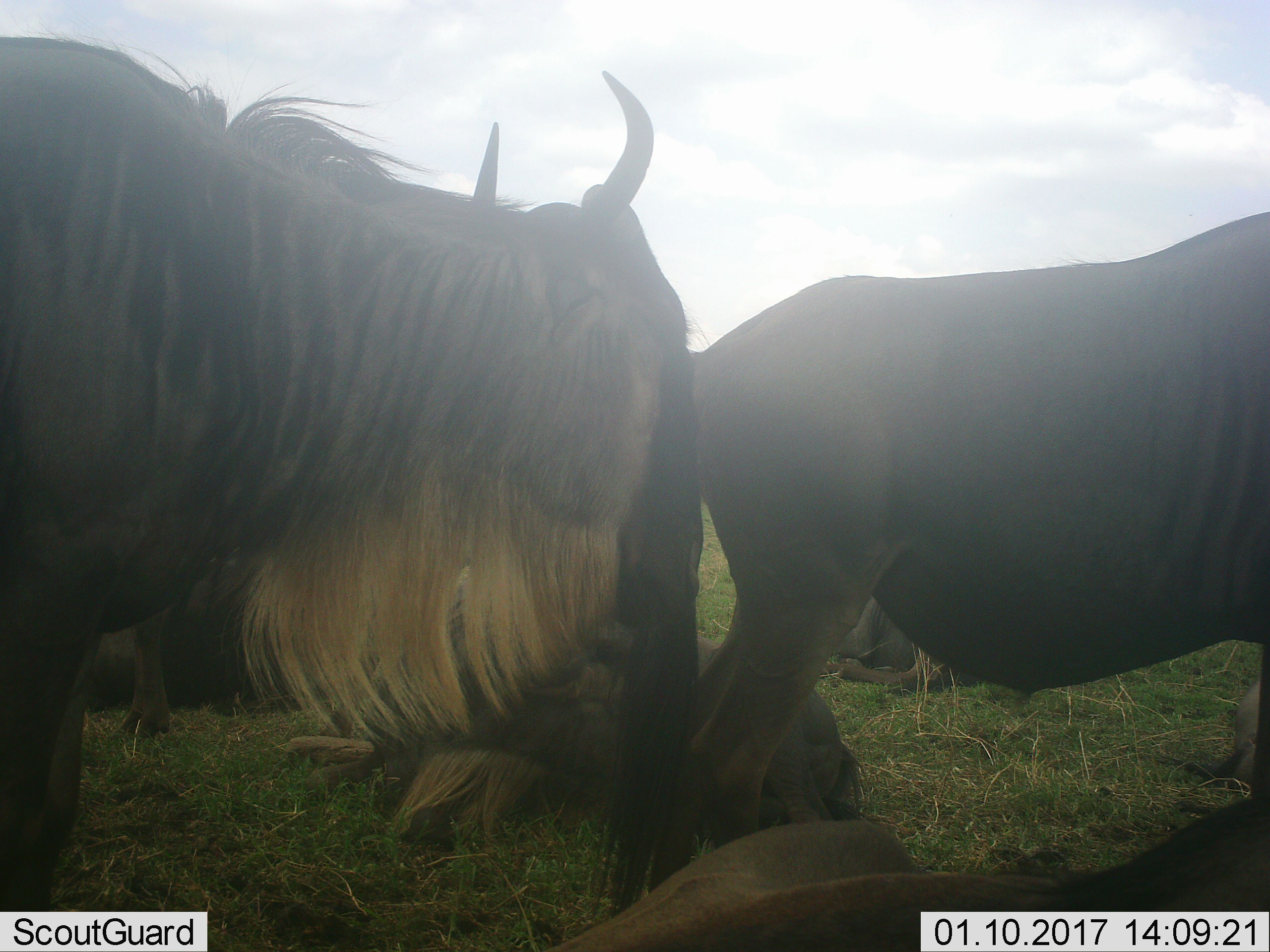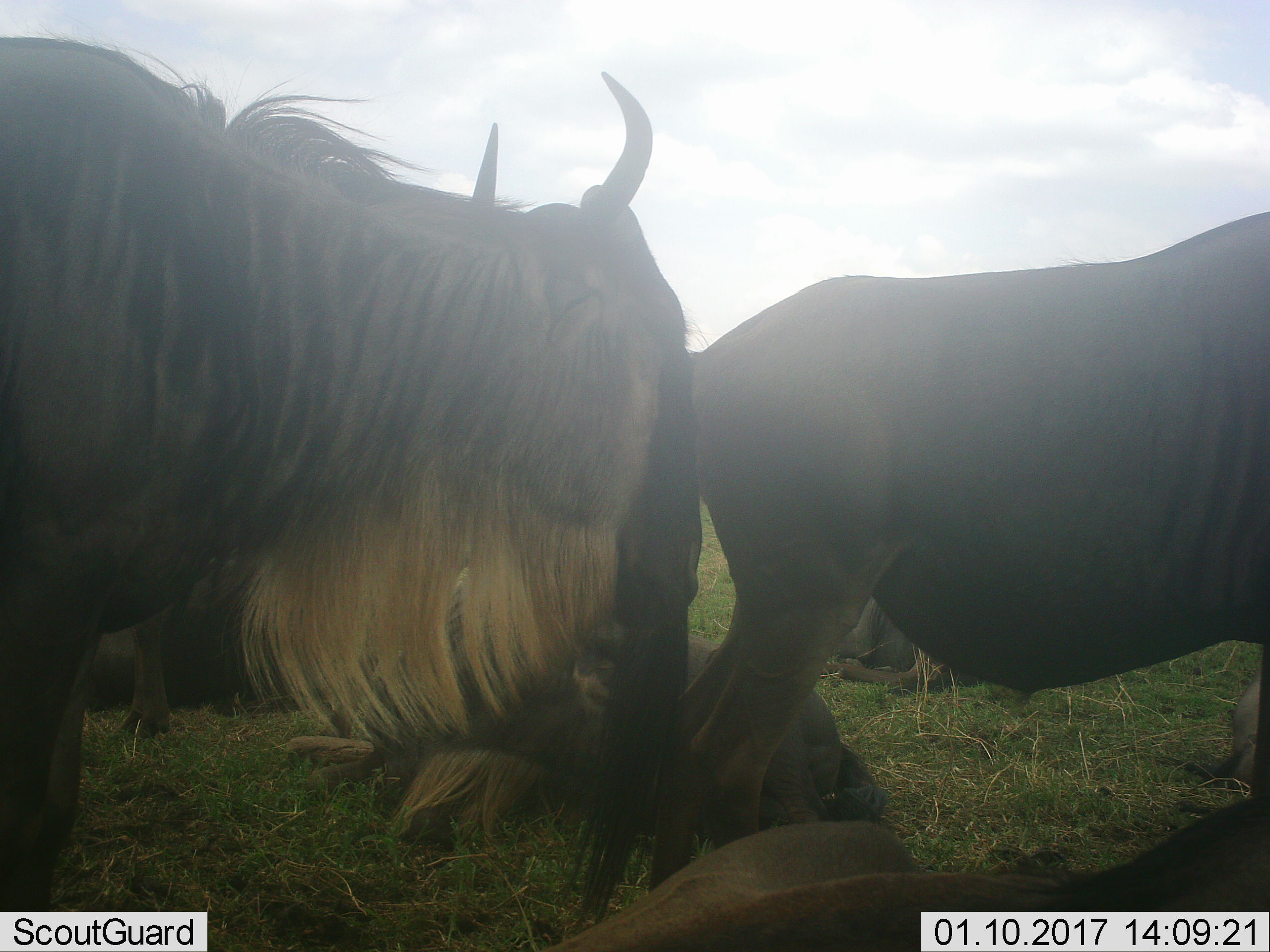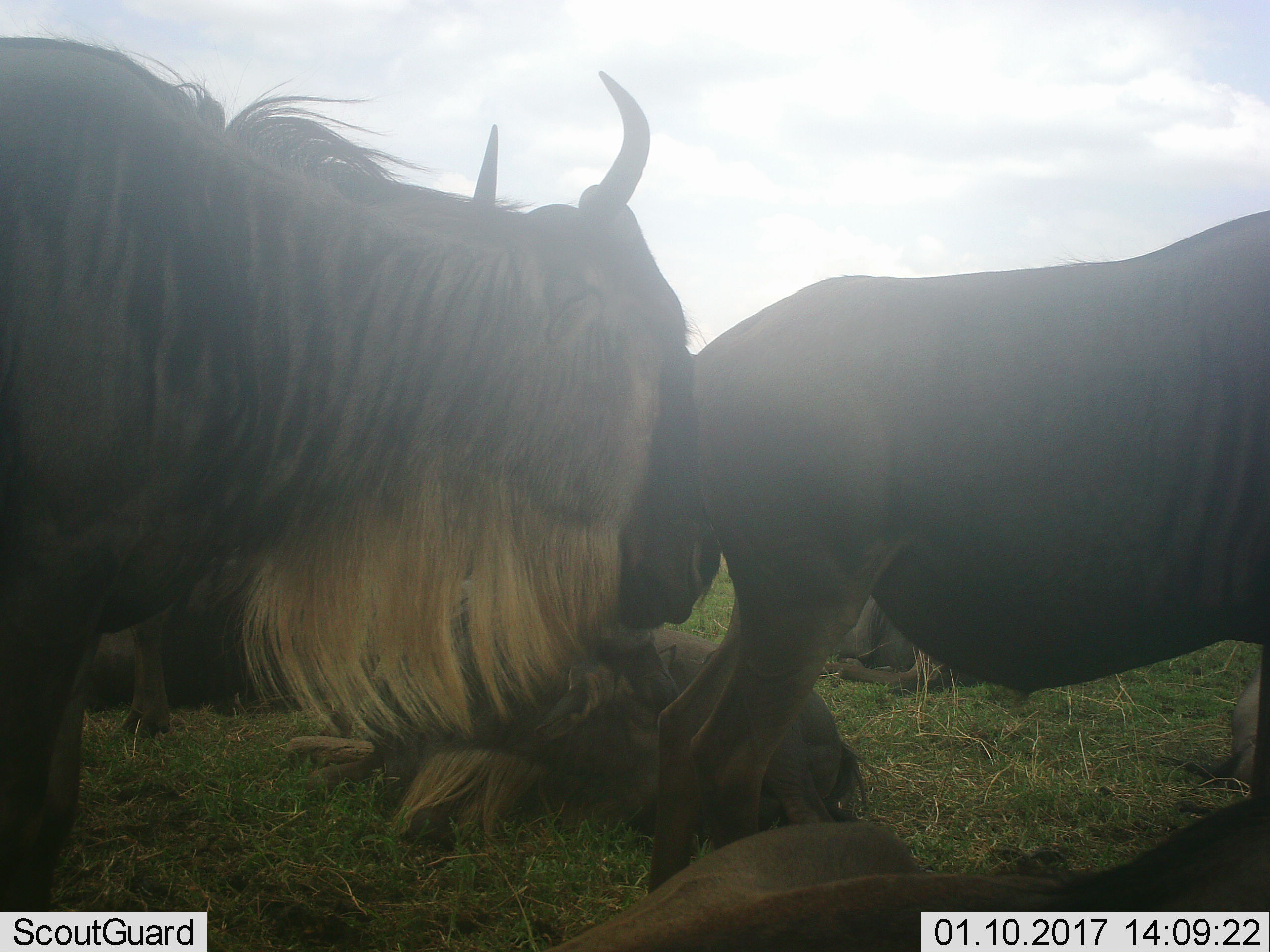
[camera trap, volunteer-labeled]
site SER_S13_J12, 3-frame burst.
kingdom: Animalia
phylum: Chordata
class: Mammalia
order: Artiodactyla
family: Bovidae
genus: Connochaetes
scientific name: Connochaetes taurinus taurinus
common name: blue wildebeest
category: wildebeestblue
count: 5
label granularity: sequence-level